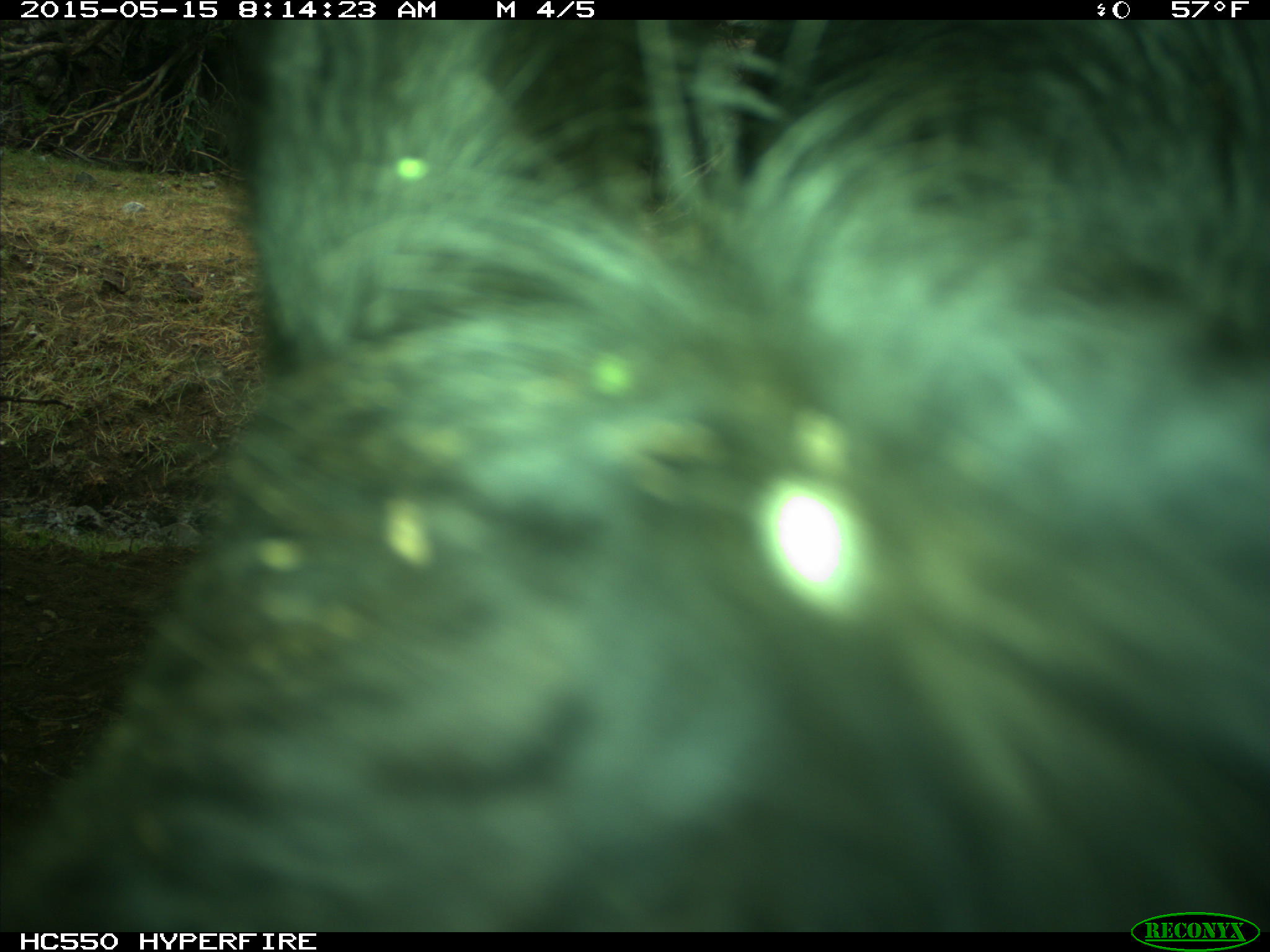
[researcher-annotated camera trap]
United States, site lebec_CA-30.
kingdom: Animalia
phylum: Chordata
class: Mammalia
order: Artiodactyla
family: Bovidae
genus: Bos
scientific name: Bos taurus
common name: domestic cow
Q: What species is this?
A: Bos taurus (domestic cow).